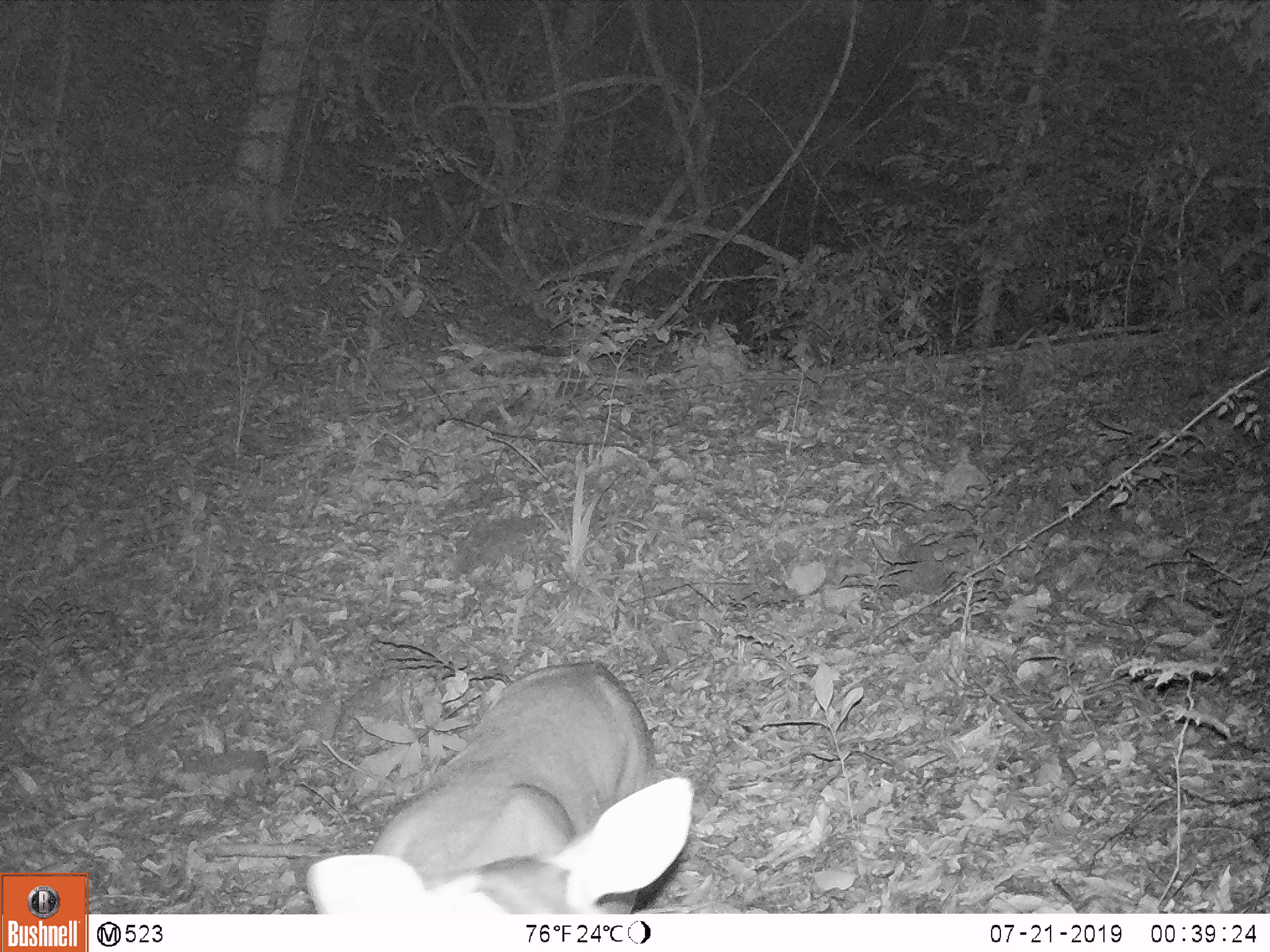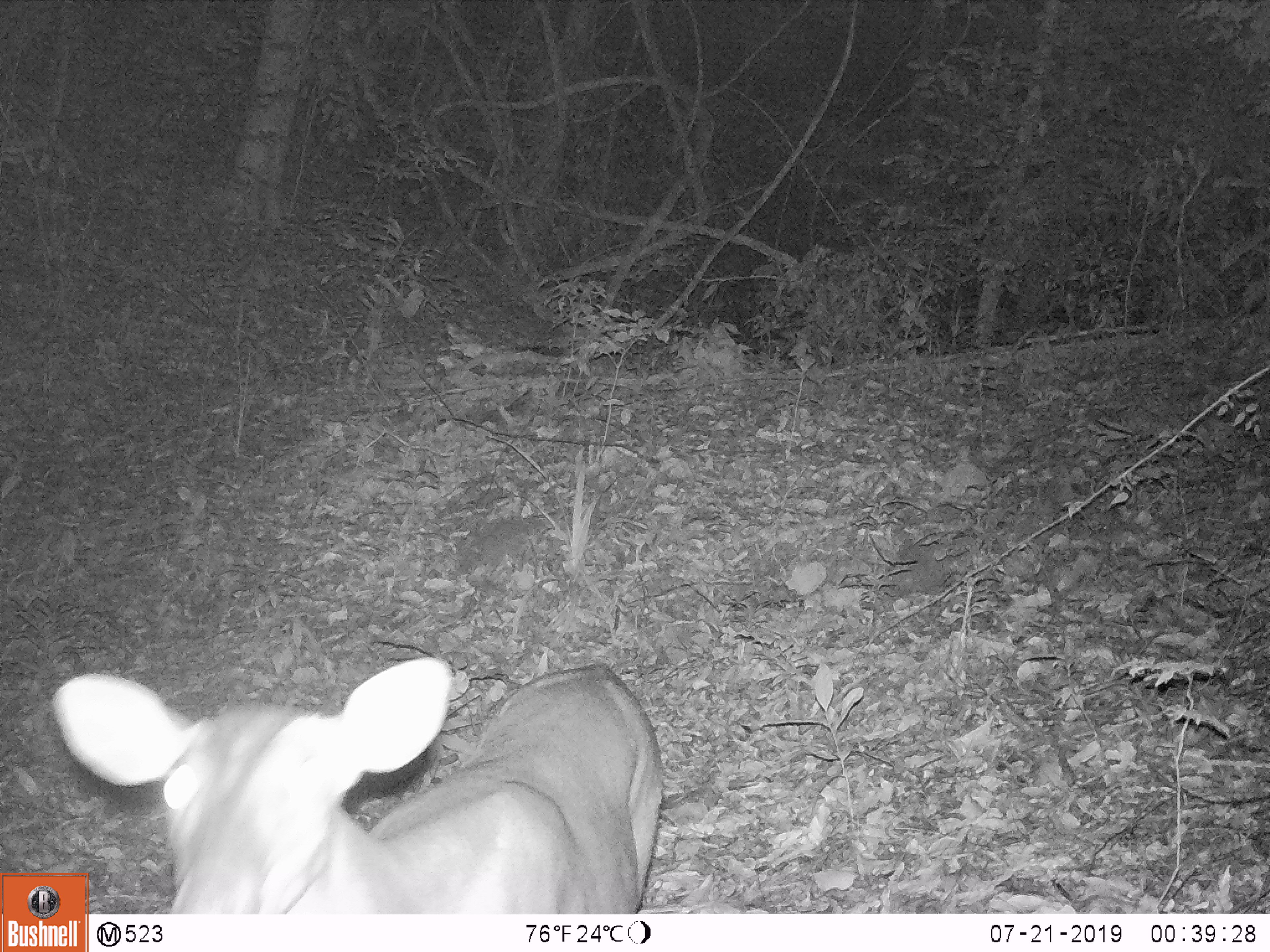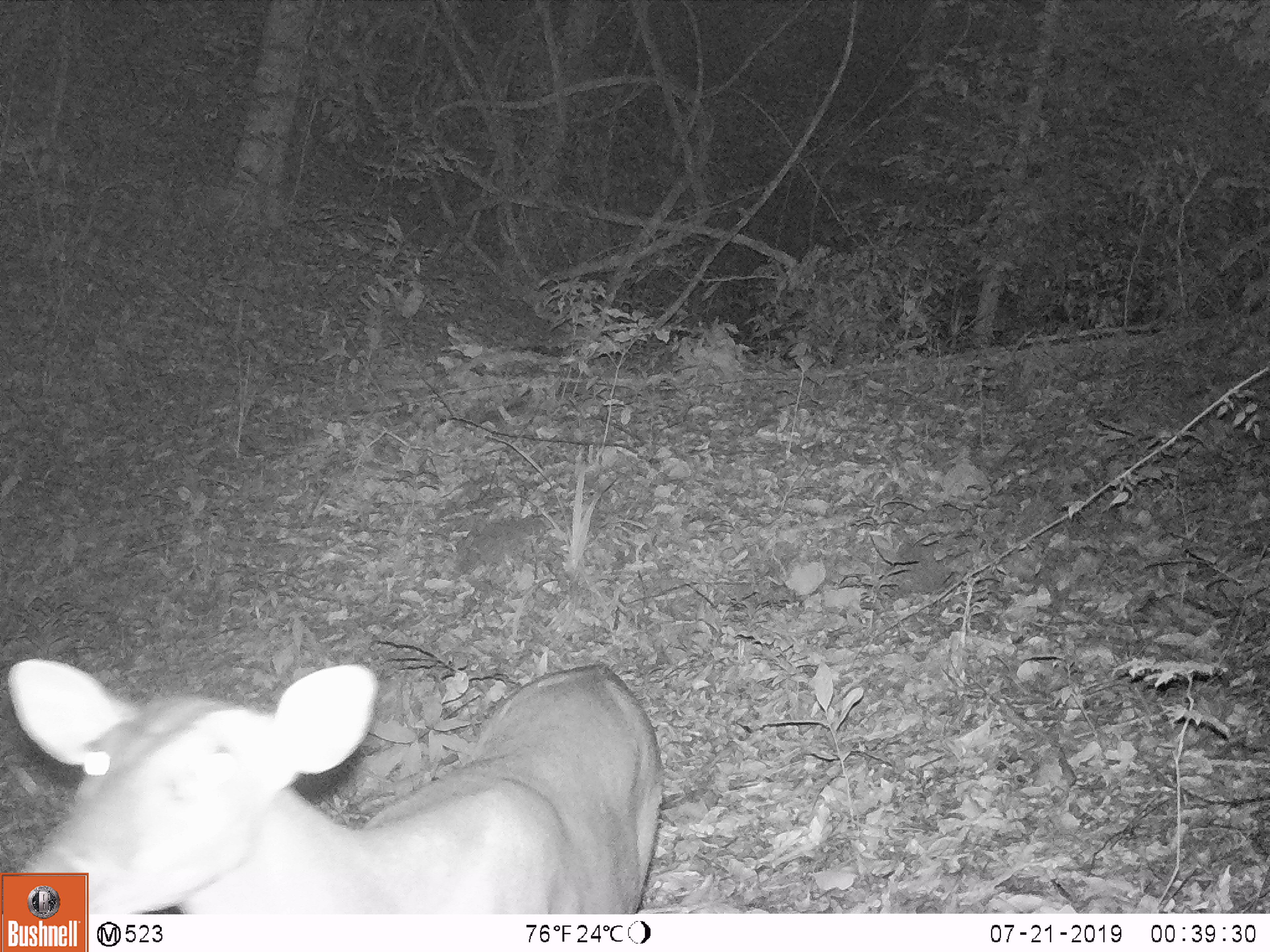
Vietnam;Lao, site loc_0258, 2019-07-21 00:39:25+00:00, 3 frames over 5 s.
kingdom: Animalia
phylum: Chordata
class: Mammalia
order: Artiodactyla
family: Cervidae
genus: Muntiacus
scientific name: Muntiacus vuquangensis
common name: large-antlered muntjac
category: large antlered muntjac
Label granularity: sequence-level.